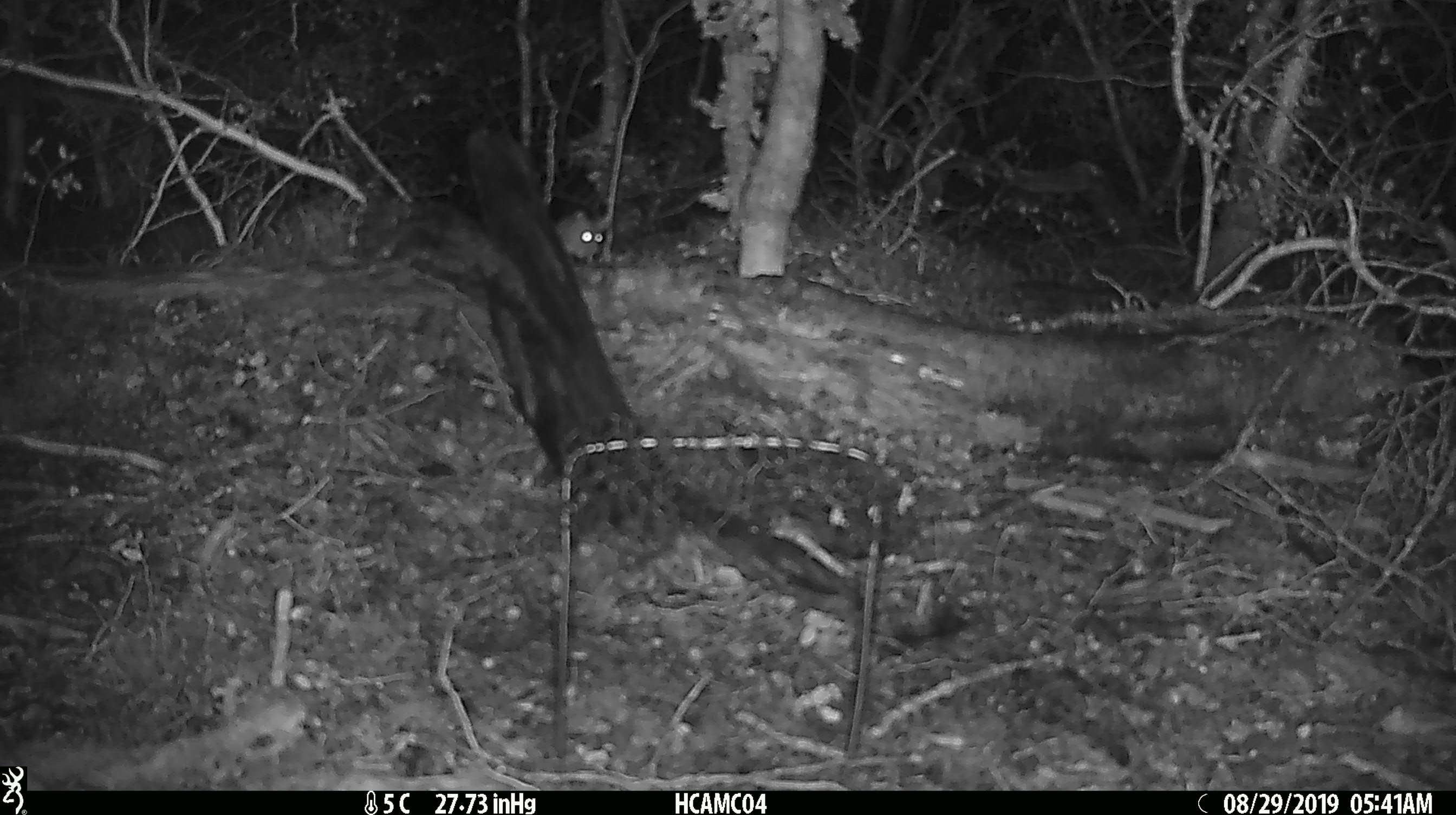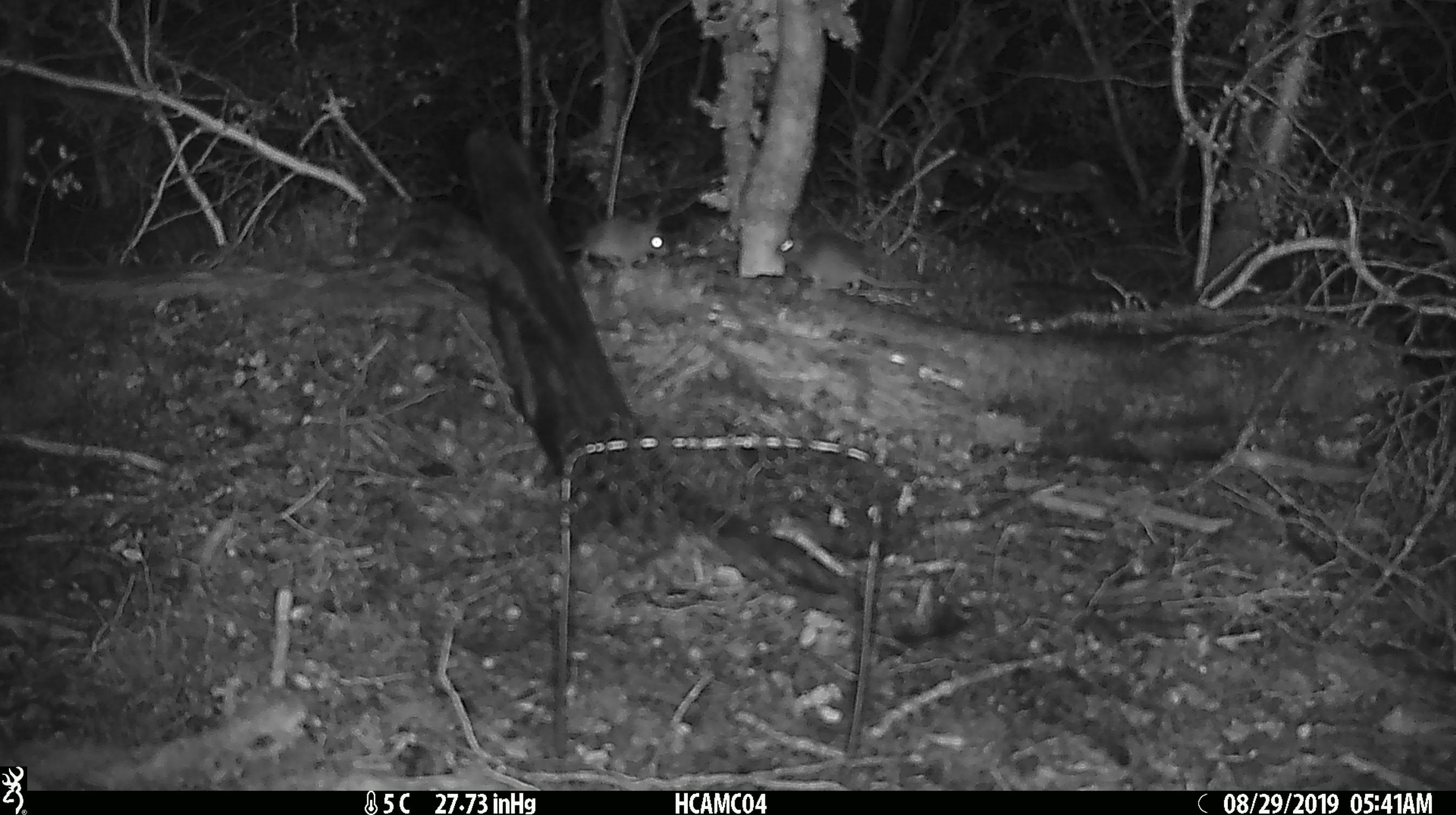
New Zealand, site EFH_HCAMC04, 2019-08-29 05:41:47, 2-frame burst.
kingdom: Animalia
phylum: Chordata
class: Mammalia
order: Rodentia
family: Muridae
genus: Mus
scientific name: Mus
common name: mouse